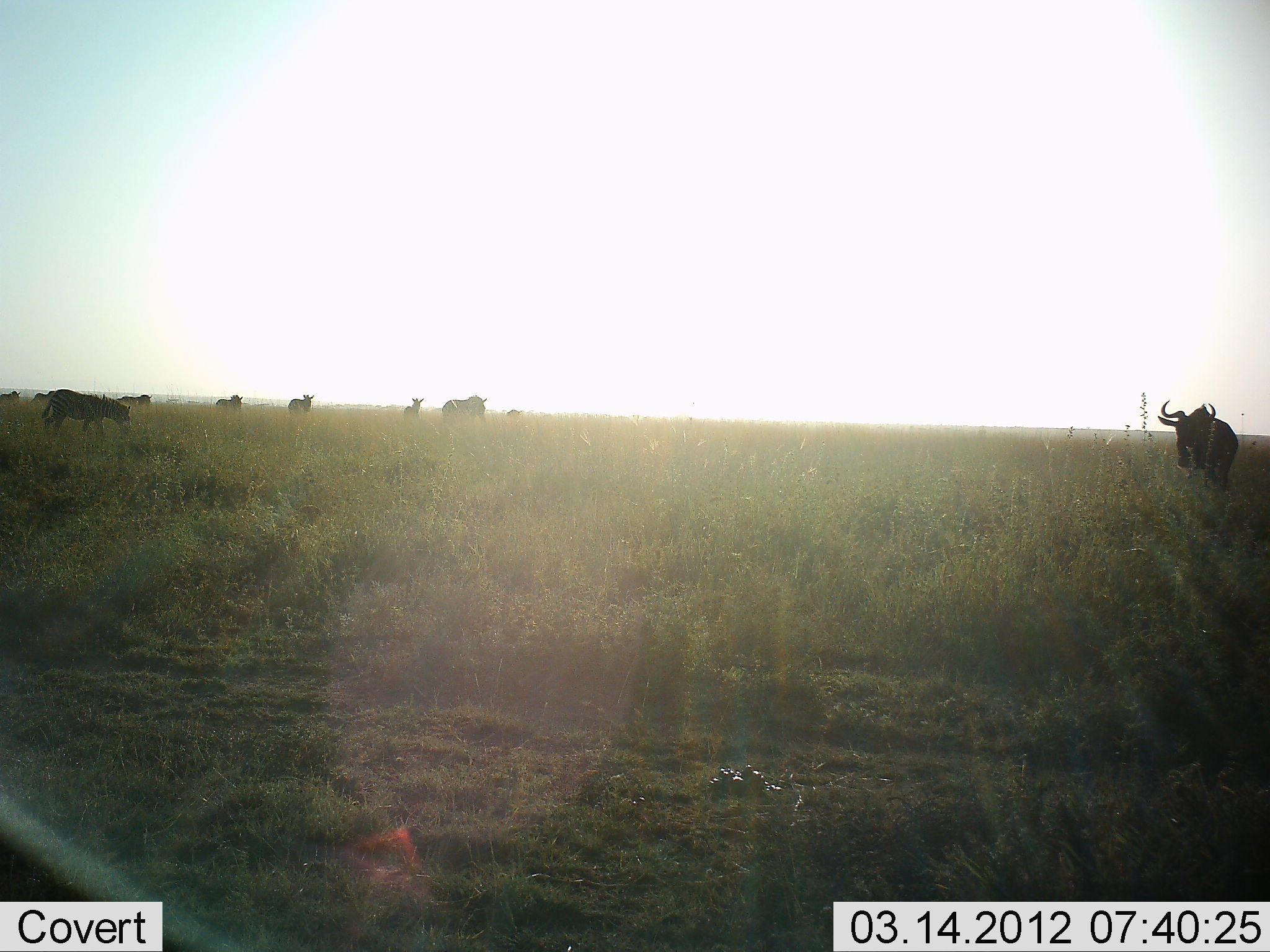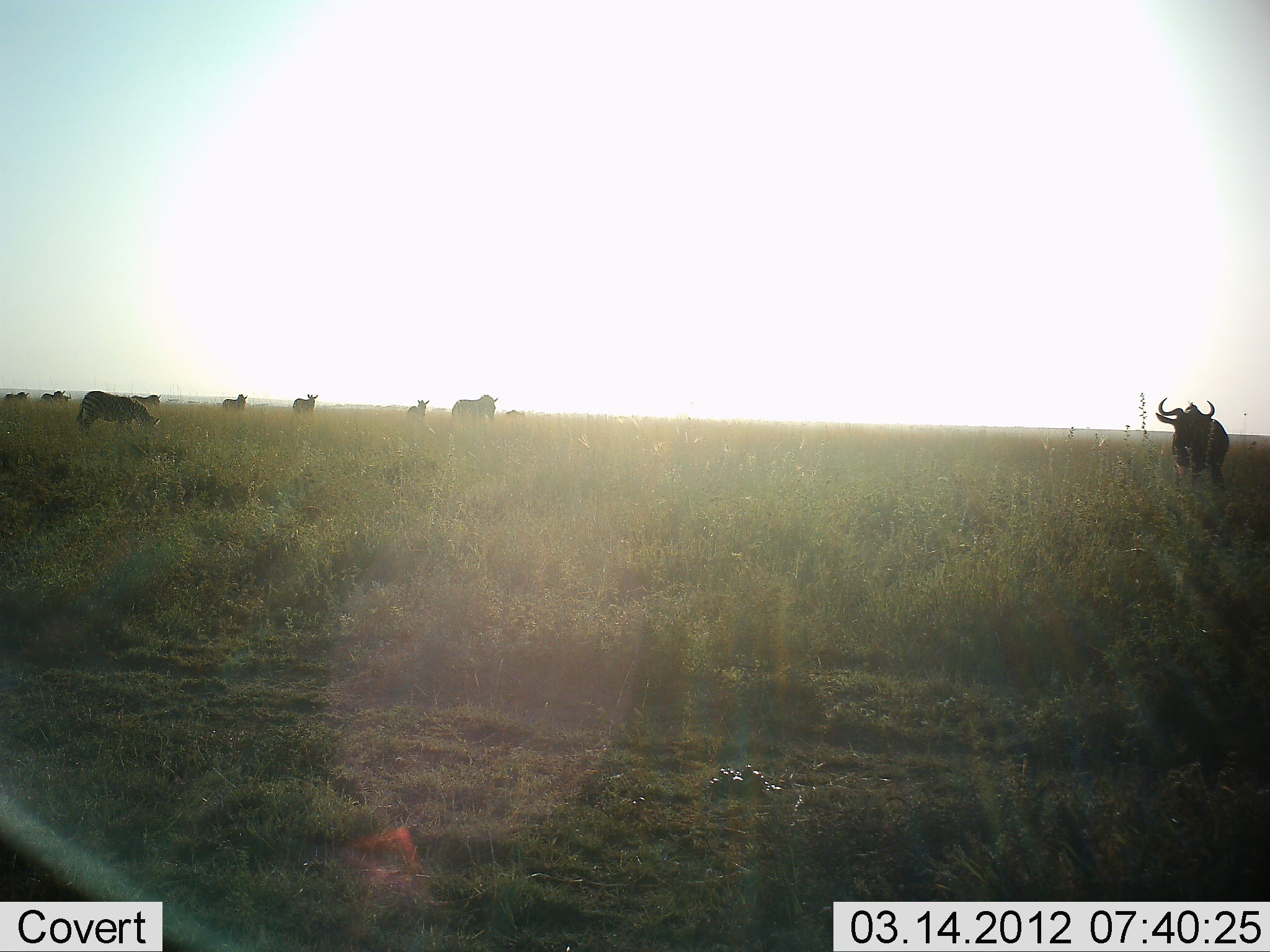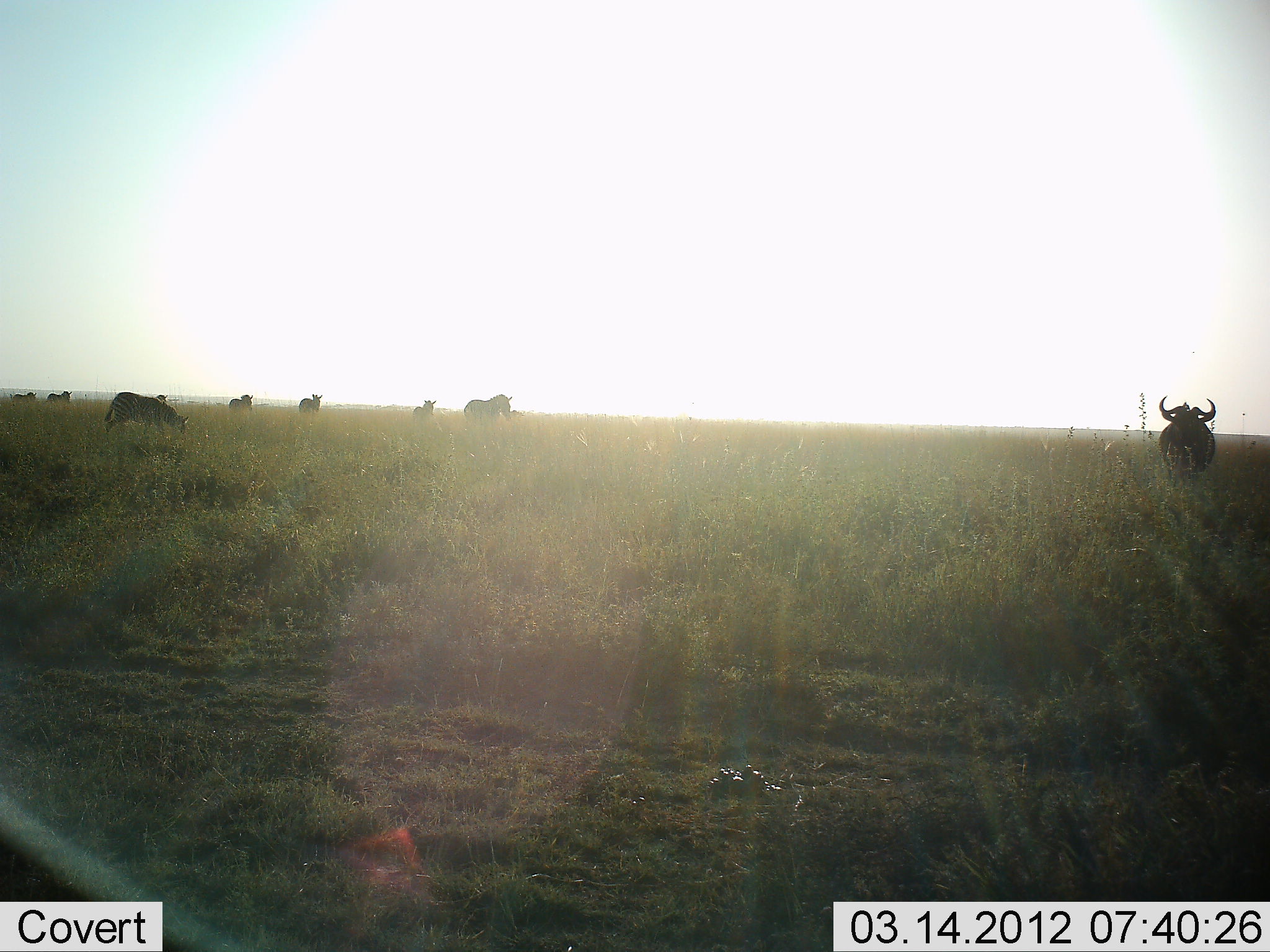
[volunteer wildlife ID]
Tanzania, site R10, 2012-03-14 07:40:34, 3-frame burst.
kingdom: Animalia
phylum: Chordata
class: Mammalia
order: Artiodactyla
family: Bovidae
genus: Connochaetes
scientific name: Connochaetes taurinus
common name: blue wildebeest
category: wildebeest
Wildebeest (blue wildebeest) (Connochaetes taurinus), count 9. Behavior (volunteer vote fractions): standing 65%, resting 0%, moving 29%, interacting 0%. Young present (vote fraction): 6%. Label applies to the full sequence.